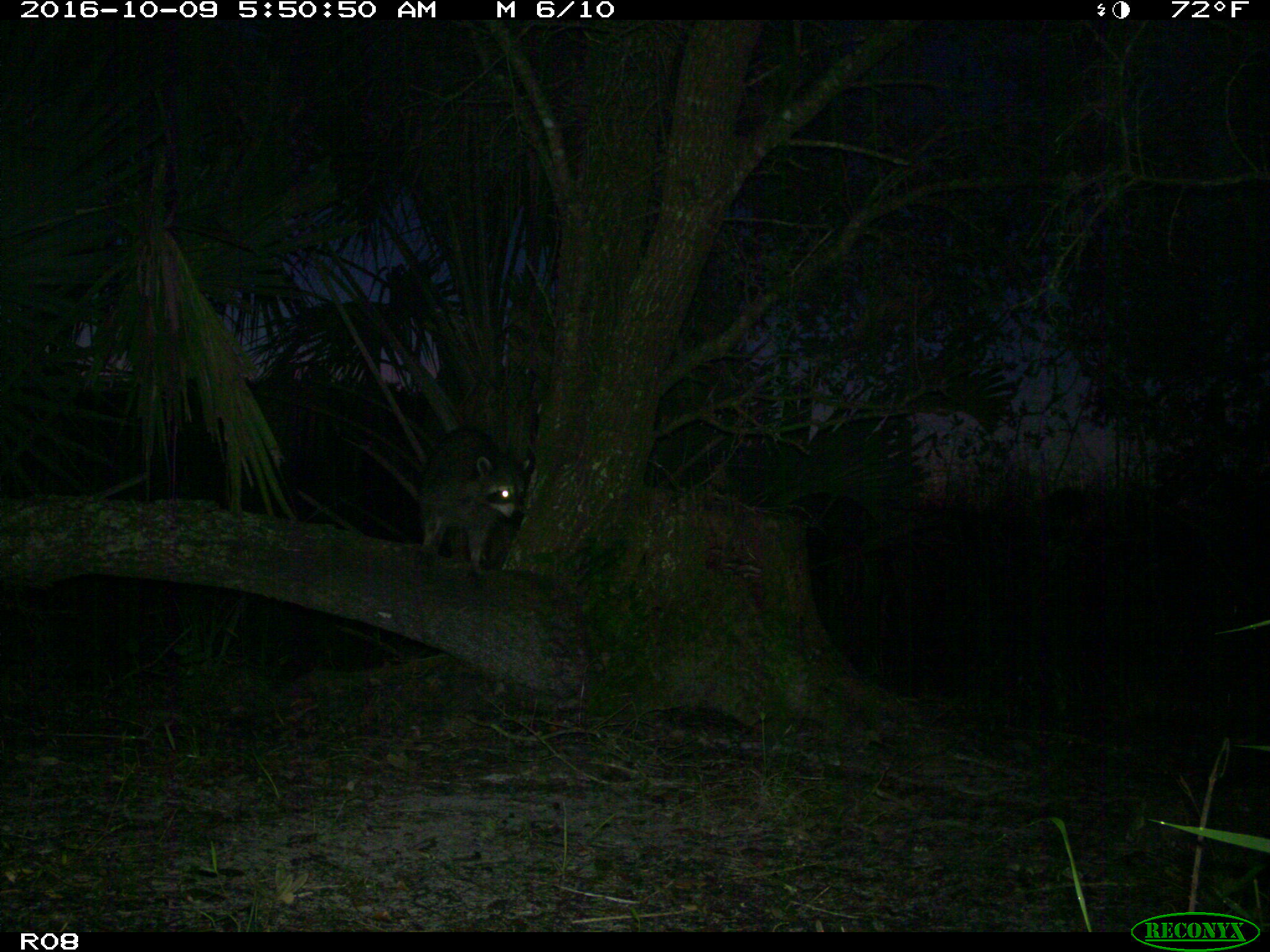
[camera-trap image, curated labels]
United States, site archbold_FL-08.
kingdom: Animalia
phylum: Chordata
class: Mammalia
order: Carnivora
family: Procyonidae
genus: Procyon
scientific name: Procyon lotor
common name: common raccoon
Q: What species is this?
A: Procyon lotor (common raccoon).